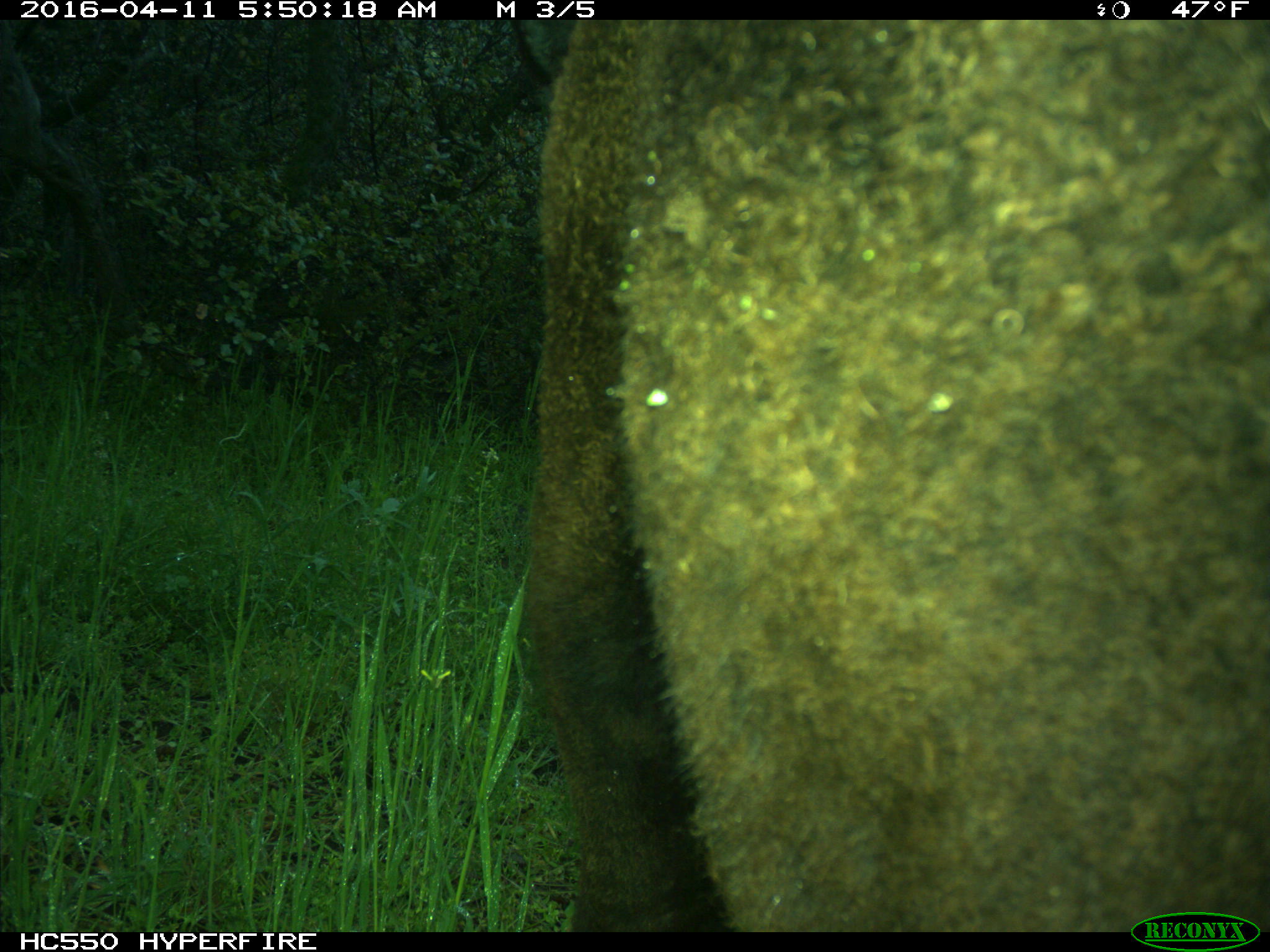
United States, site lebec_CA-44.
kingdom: Animalia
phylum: Chordata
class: Mammalia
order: Artiodactyla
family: Bovidae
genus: Bos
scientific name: Bos taurus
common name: domestic cow